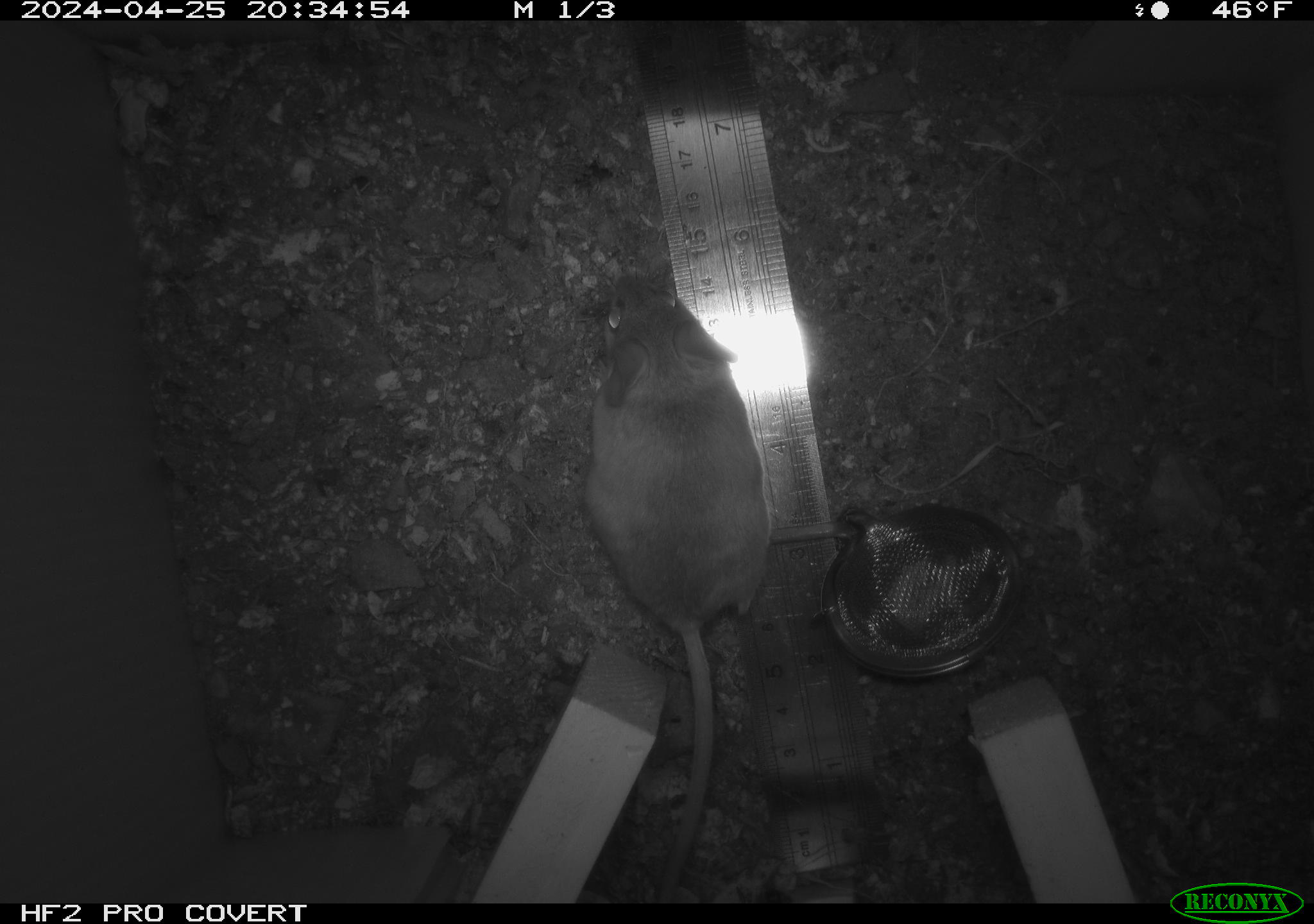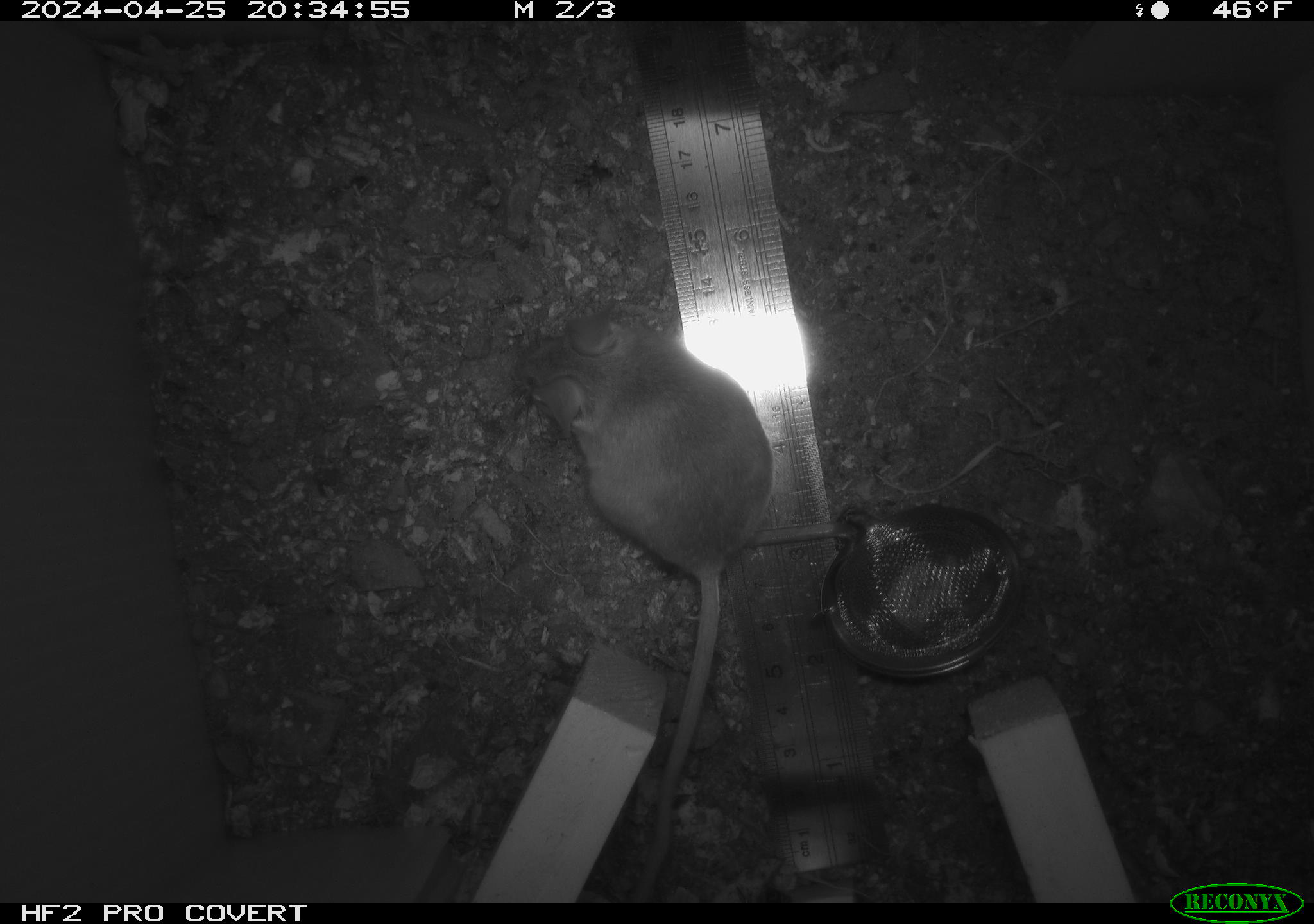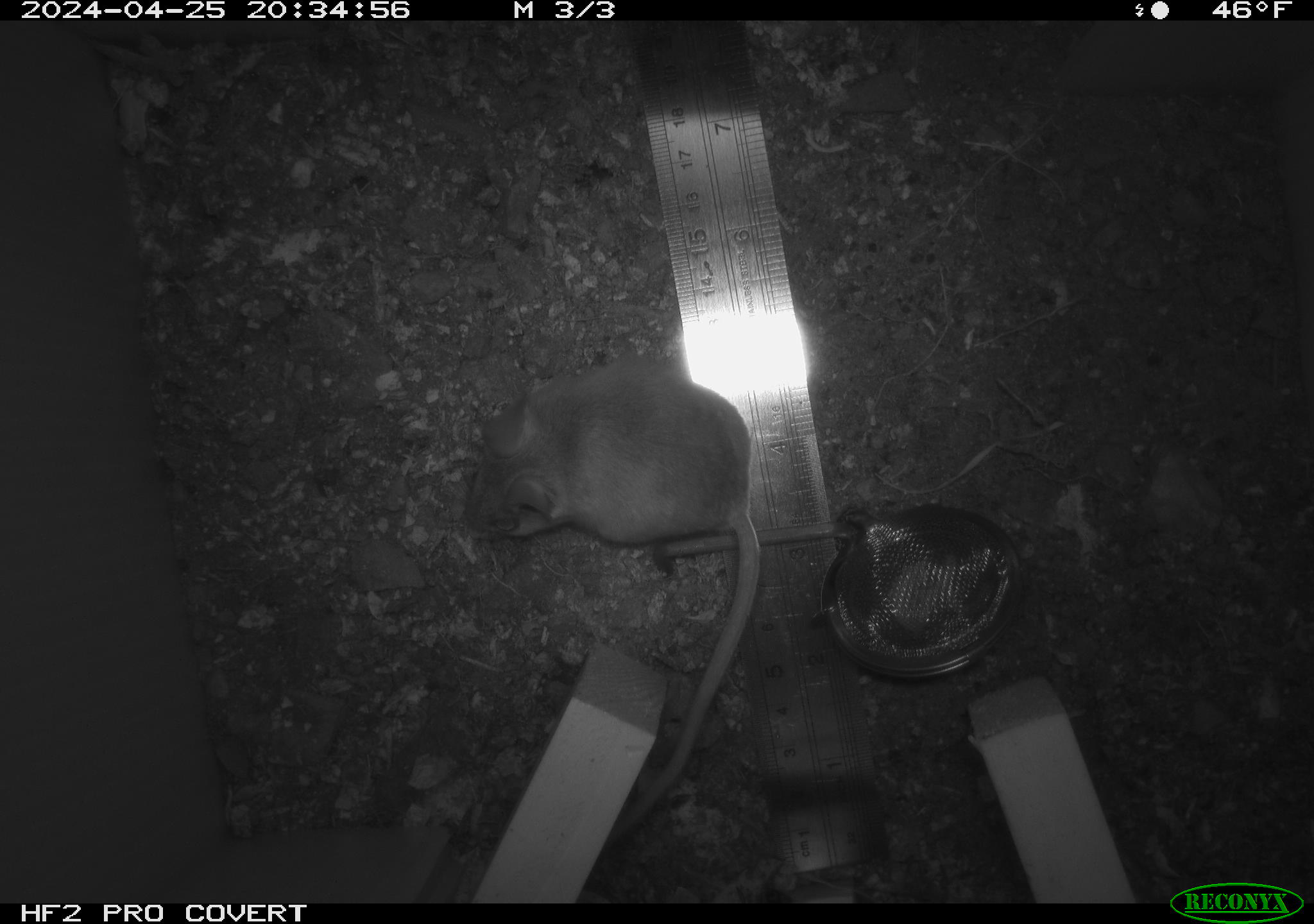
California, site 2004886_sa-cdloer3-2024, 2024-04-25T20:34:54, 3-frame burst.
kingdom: Animalia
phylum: Chordata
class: Mammalia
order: Rodentia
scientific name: Rodentia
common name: mouse species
Mouse species (Rodentia).